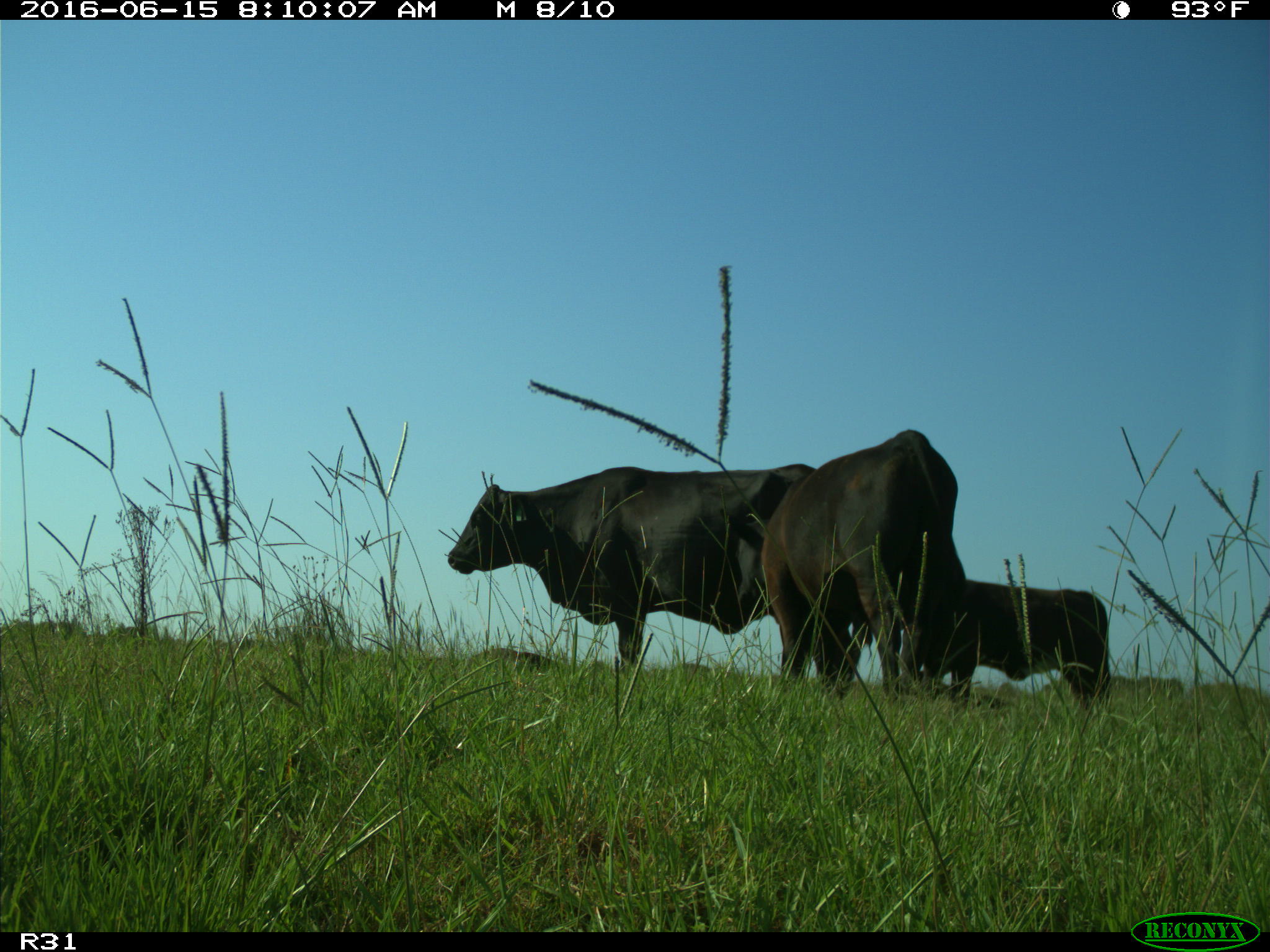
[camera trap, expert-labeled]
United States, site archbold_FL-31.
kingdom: Animalia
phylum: Chordata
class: Mammalia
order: Artiodactyla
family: Bovidae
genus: Bos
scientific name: Bos taurus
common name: domestic cow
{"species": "Bos taurus (domestic cow)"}